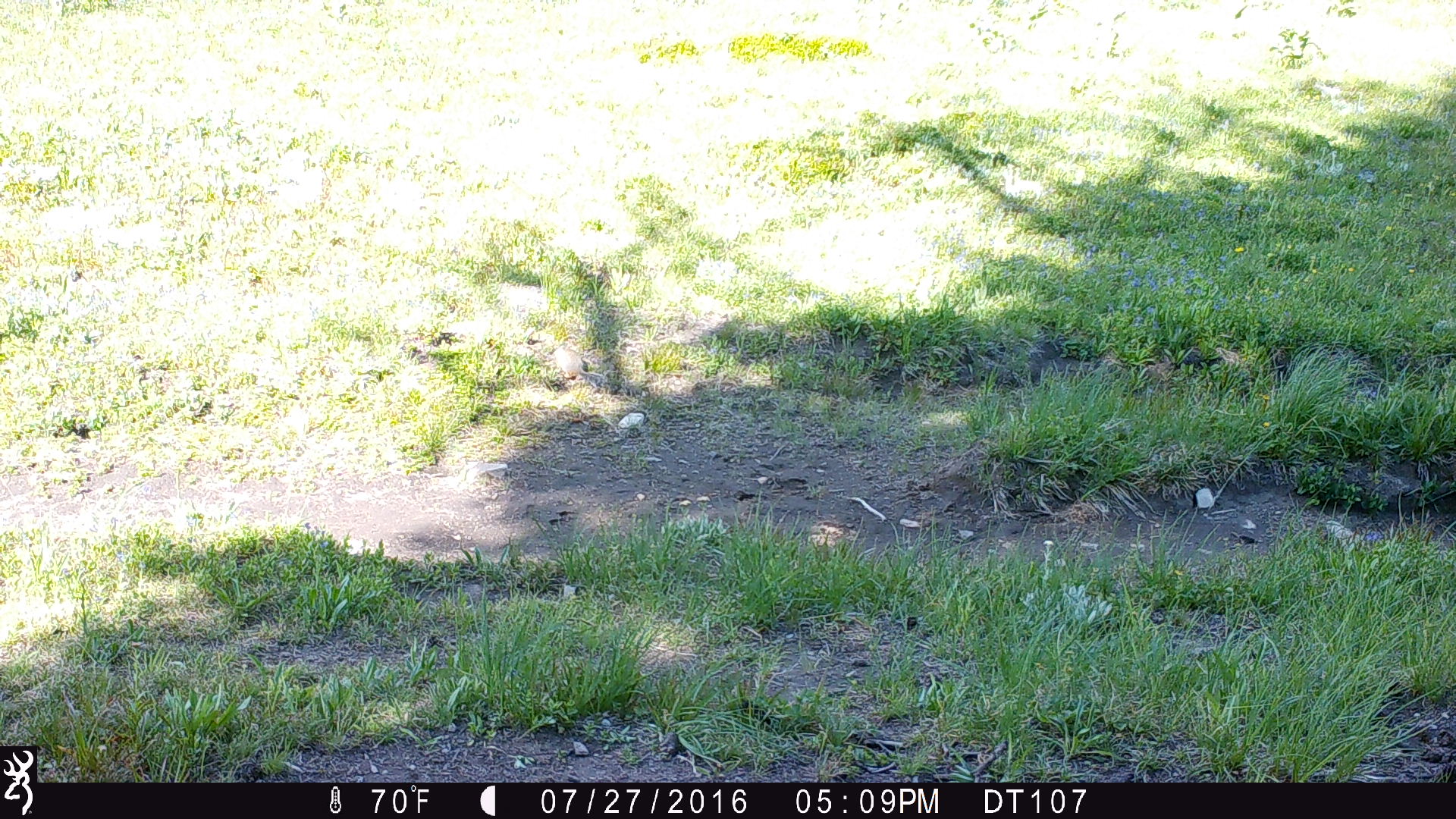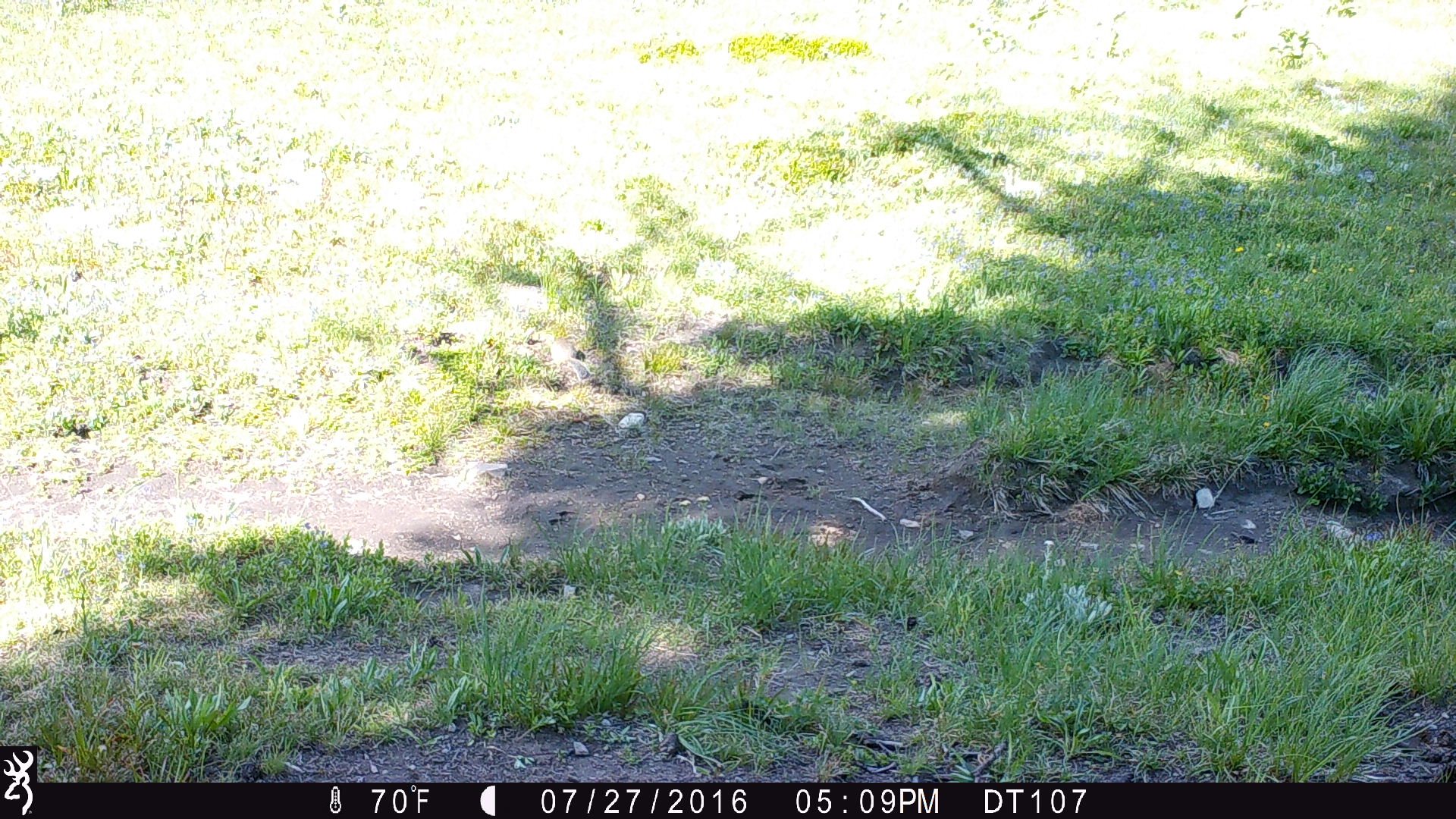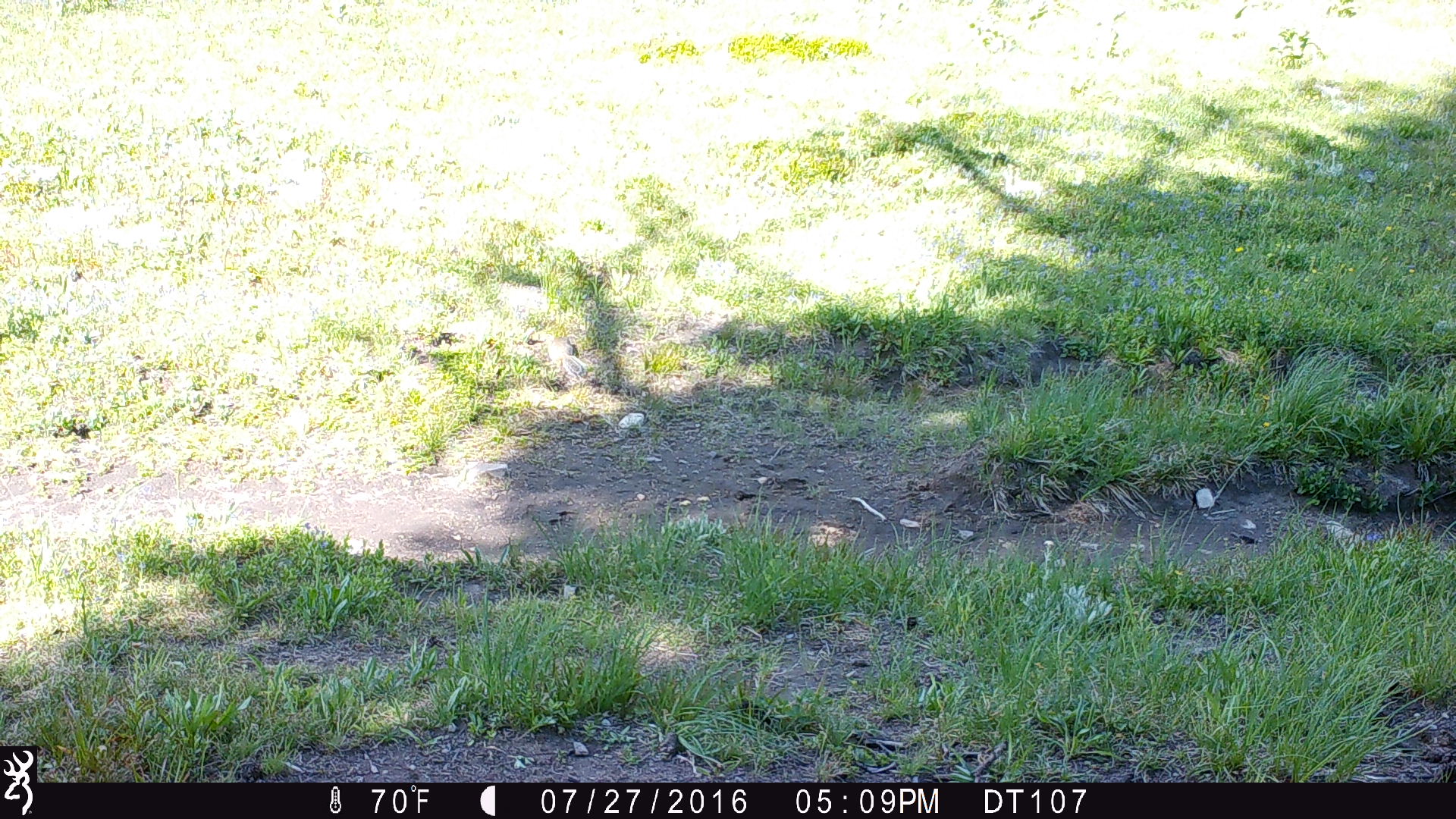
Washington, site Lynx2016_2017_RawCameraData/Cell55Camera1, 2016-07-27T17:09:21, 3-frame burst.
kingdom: Animalia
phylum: Chordata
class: Mammalia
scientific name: Mammalia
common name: small mammal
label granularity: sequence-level